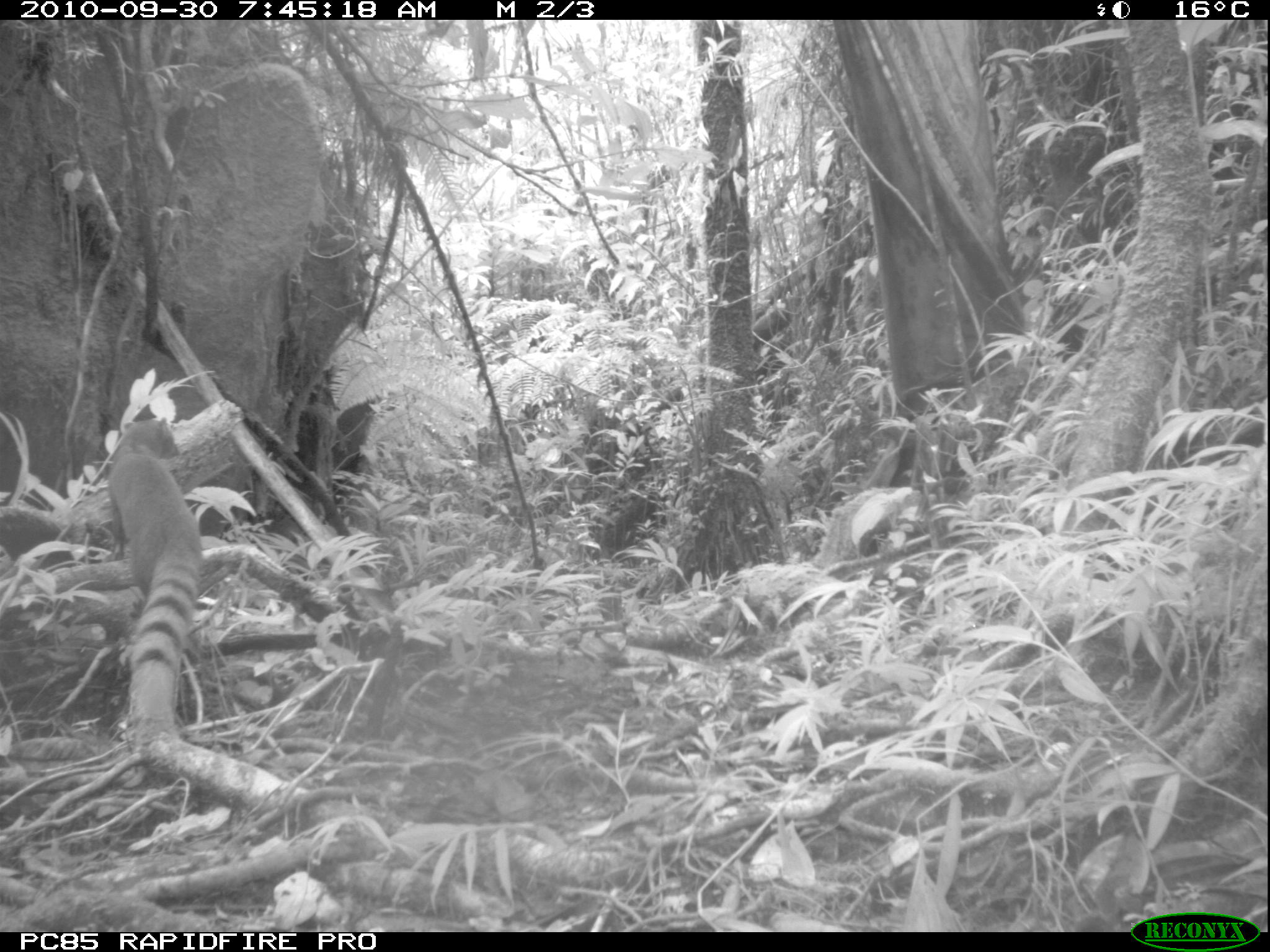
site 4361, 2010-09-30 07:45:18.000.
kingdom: Animalia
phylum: Chordata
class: Mammalia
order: Carnivora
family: Eupleridae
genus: Galidia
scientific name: Galidia elegans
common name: ring-tailed vontsira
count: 1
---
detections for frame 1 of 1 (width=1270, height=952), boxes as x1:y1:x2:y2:
galidia elegans: 105:416:205:721